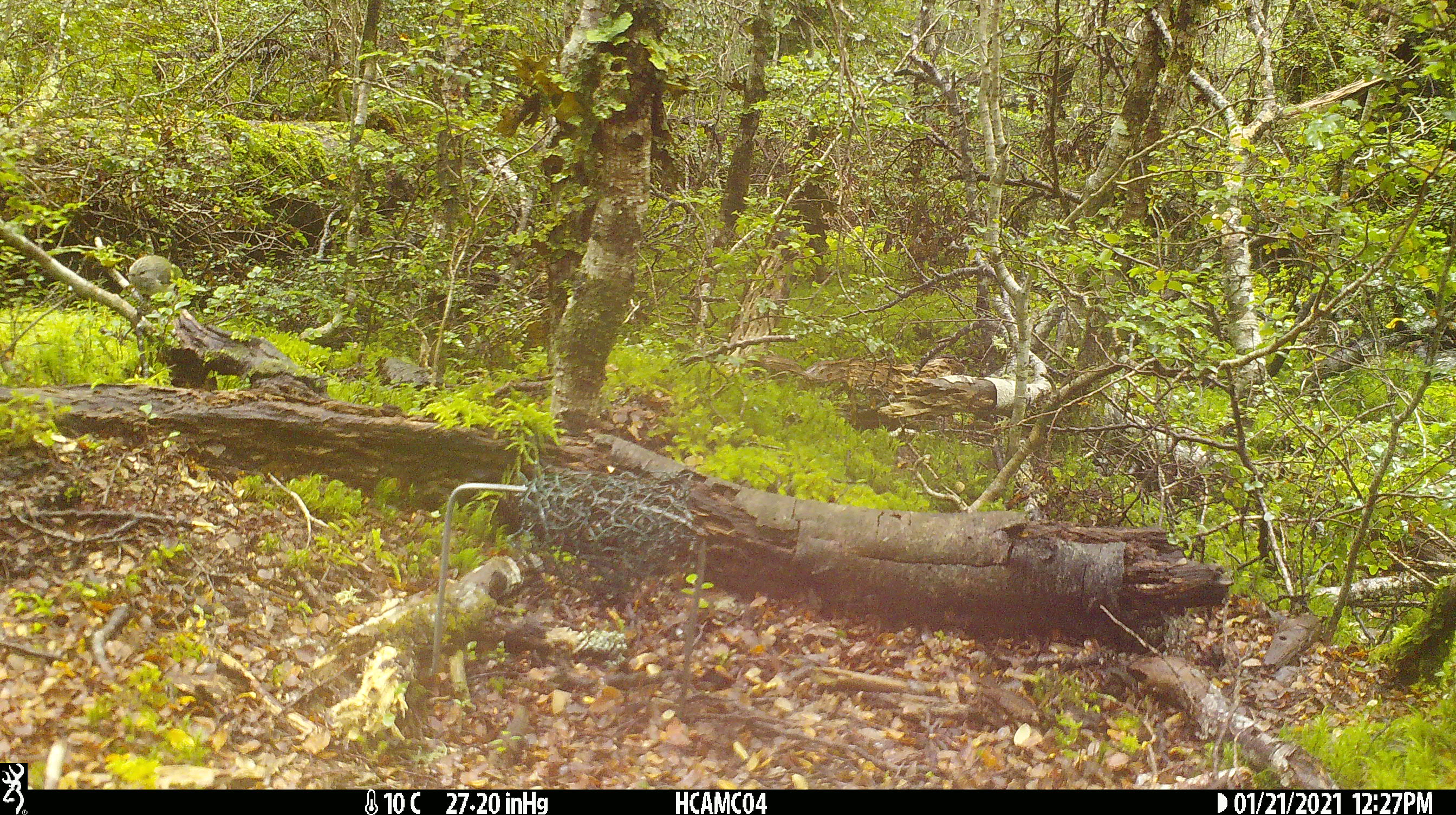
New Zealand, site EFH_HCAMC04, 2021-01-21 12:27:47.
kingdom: Animalia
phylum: Chordata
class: Aves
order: Passeriformes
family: Acanthisittidae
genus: Acanthisitta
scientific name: Acanthisitta chloris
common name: rifleman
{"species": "rifleman (Acanthisitta chloris)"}